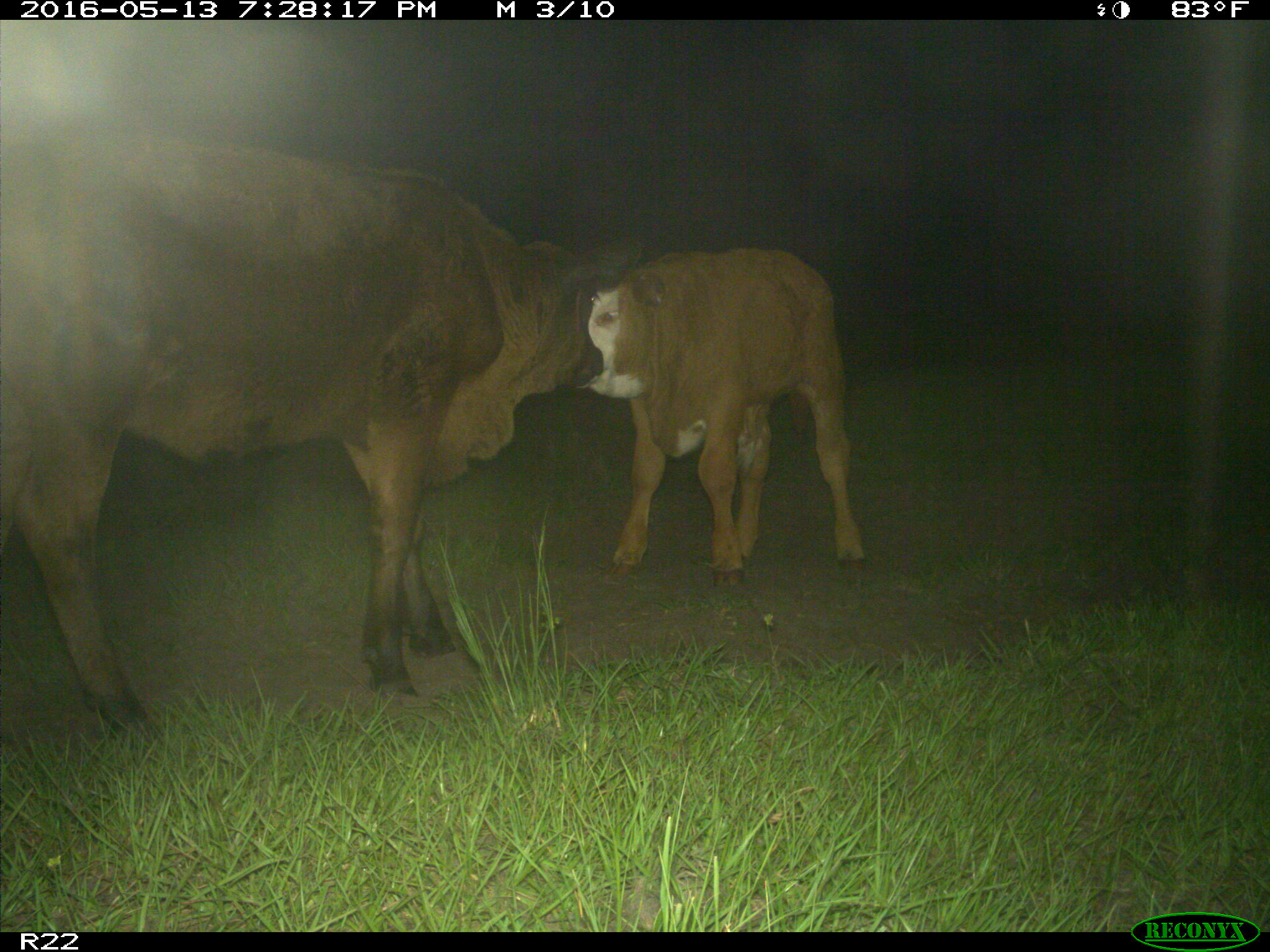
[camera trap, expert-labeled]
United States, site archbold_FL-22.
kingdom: Animalia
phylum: Chordata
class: Mammalia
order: Artiodactyla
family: Bovidae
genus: Bos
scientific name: Bos taurus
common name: domestic cow